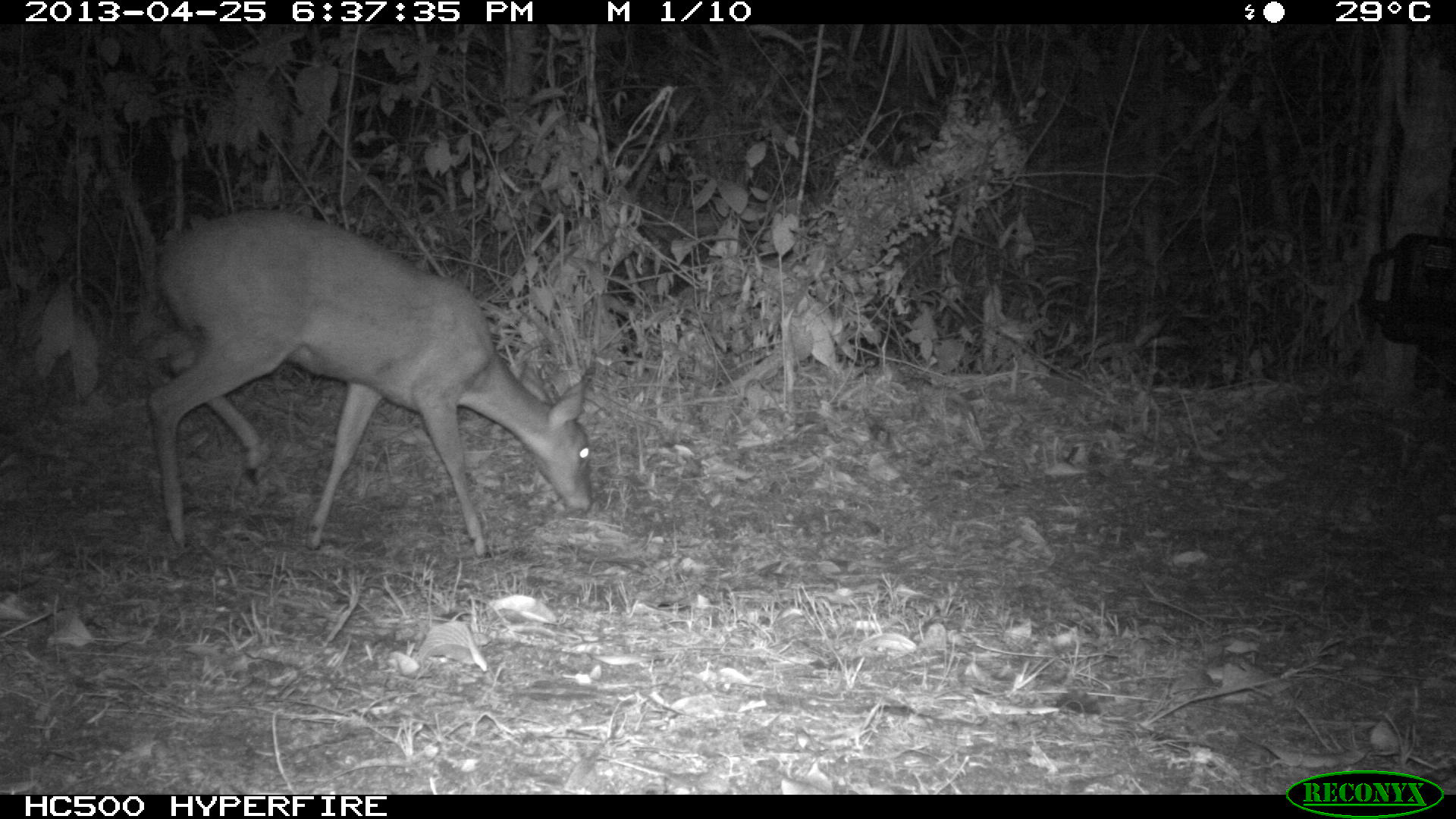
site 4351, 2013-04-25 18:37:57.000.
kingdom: Animalia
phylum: Chordata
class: Mammalia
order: Artiodactyla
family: Cervidae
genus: Mazama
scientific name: Mazama temama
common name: central american red brocket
Mazama temama (central american red brocket), count 1, sex female.